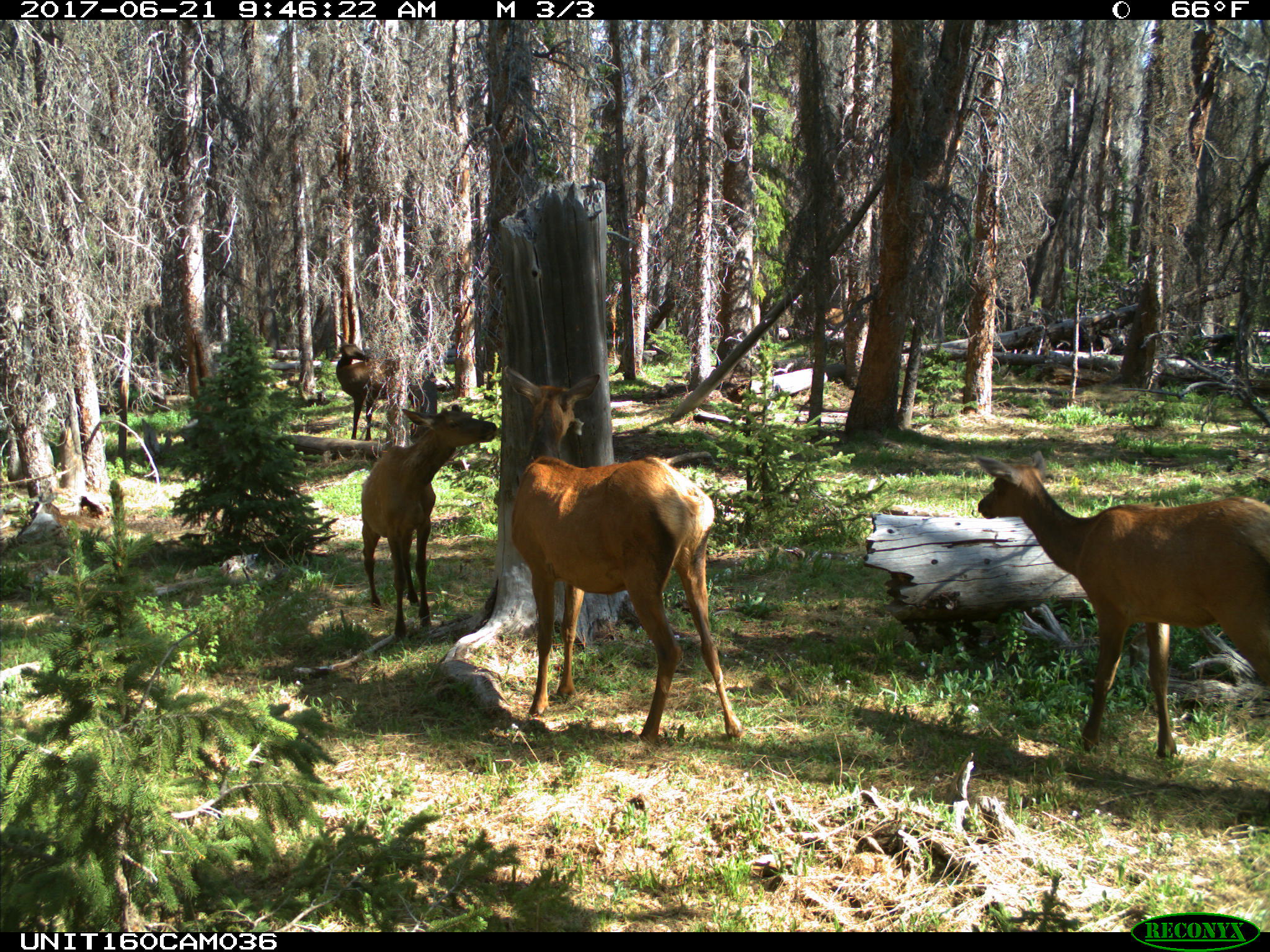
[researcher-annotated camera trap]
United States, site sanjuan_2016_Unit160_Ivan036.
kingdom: Animalia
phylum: Chordata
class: Mammalia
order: Artiodactyla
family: Cervidae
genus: Cervus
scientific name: Cervus elaphus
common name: red deer